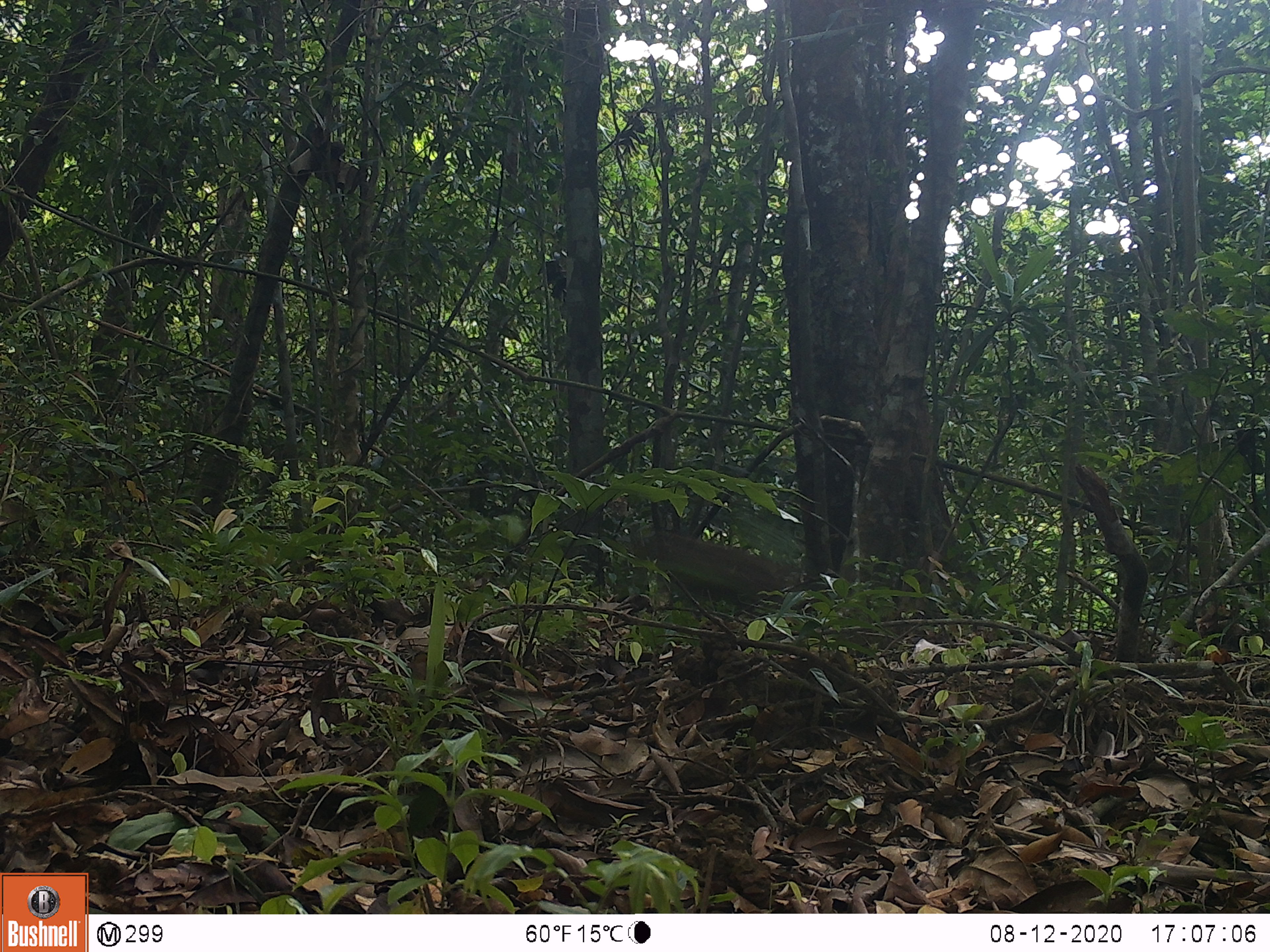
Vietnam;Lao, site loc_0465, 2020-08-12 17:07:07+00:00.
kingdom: Animalia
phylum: Chordata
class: Mammalia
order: Artiodactyla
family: Suidae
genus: Sus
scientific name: Sus scrofa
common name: eurasian wild pig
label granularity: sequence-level